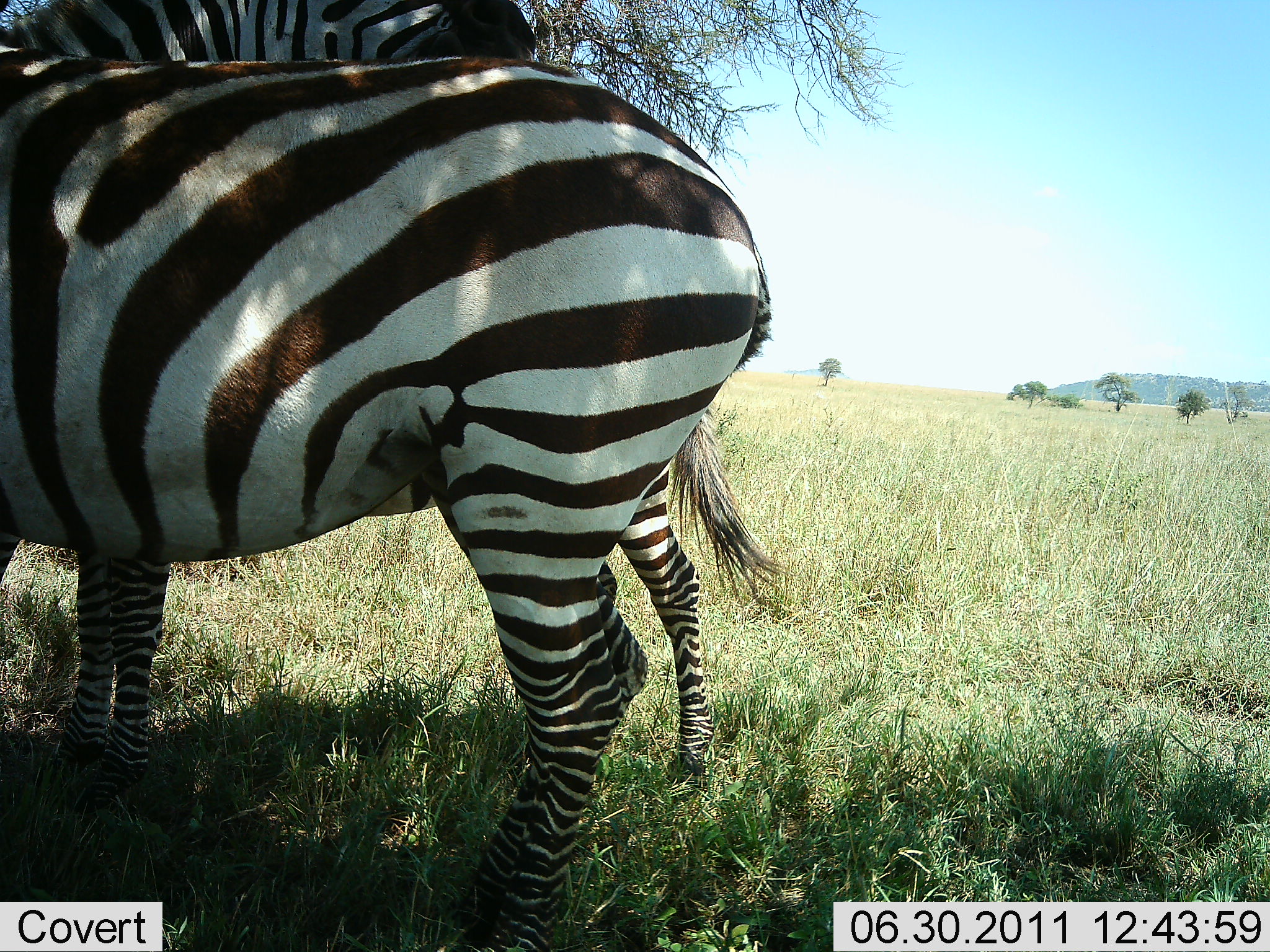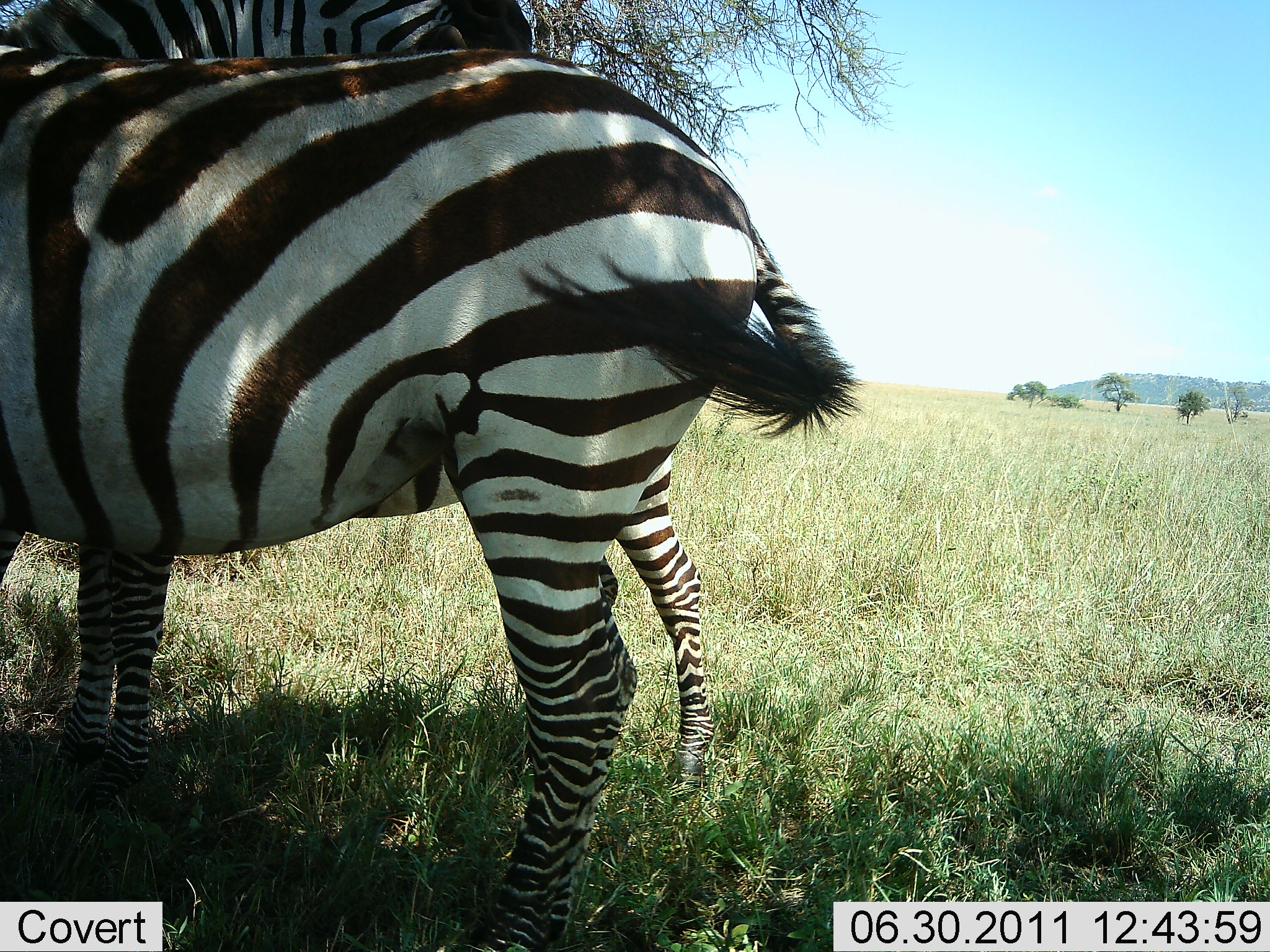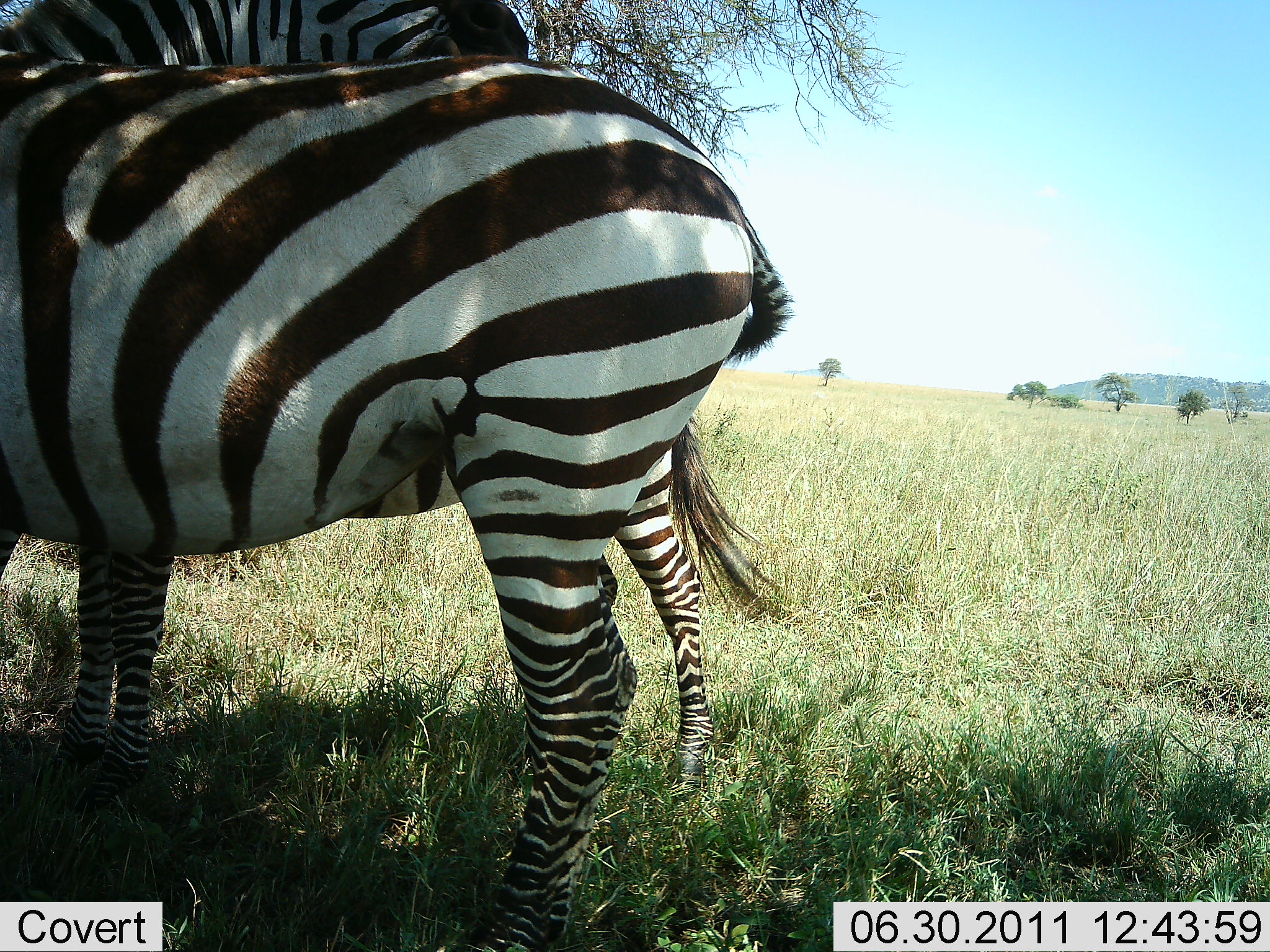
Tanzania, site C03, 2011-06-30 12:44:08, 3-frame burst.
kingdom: Animalia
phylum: Chordata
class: Mammalia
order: Perissodactyla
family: Equidae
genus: Equus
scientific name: Equus quagga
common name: plains zebra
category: zebra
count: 2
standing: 83%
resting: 8%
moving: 0%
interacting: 17%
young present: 8%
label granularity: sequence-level